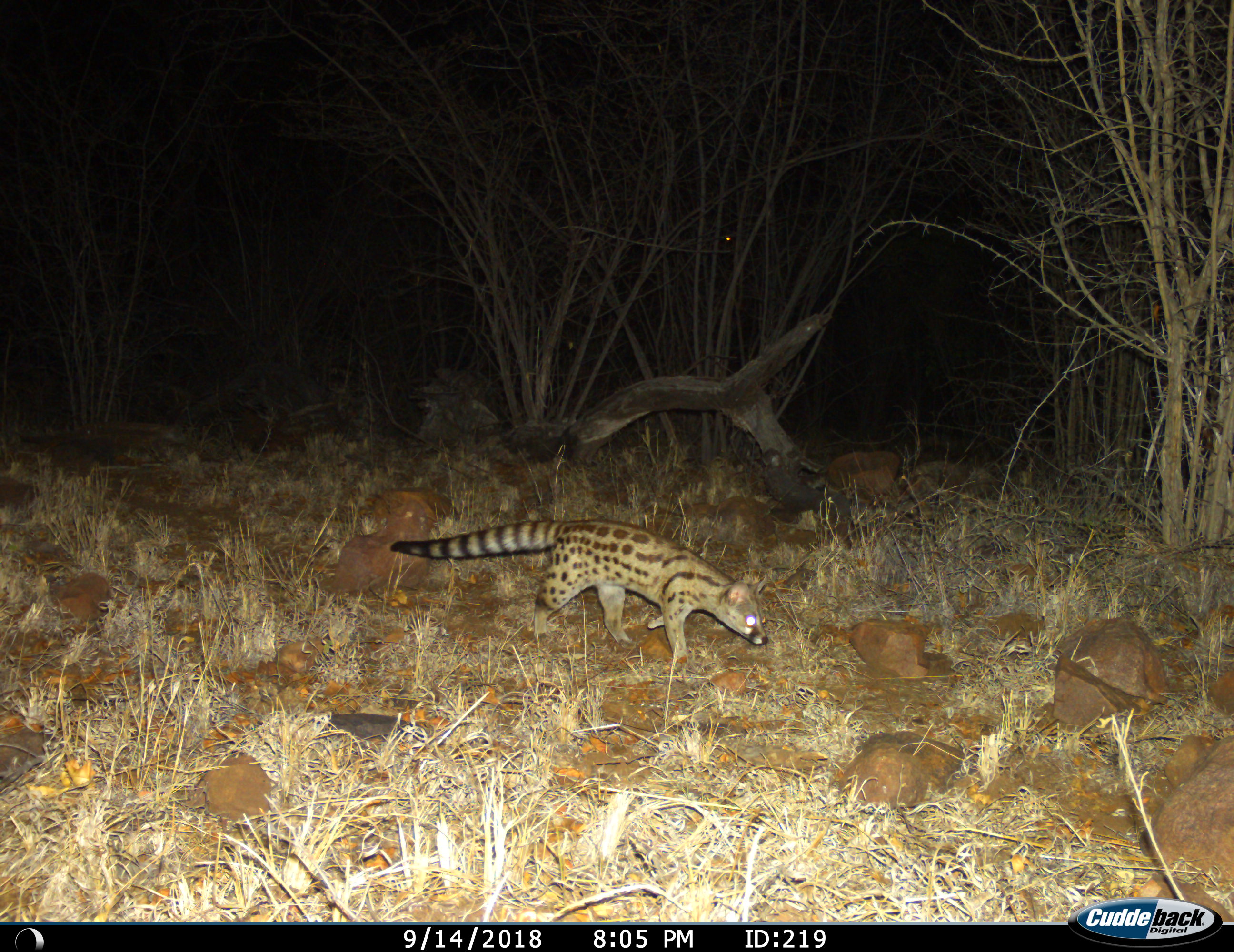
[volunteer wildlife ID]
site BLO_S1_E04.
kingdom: Animalia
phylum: Chordata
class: Mammalia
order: Carnivora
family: Viverridae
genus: Genetta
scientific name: Genetta genetta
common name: small-spotted genet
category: genetcommonsmallspotted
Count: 1.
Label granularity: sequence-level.